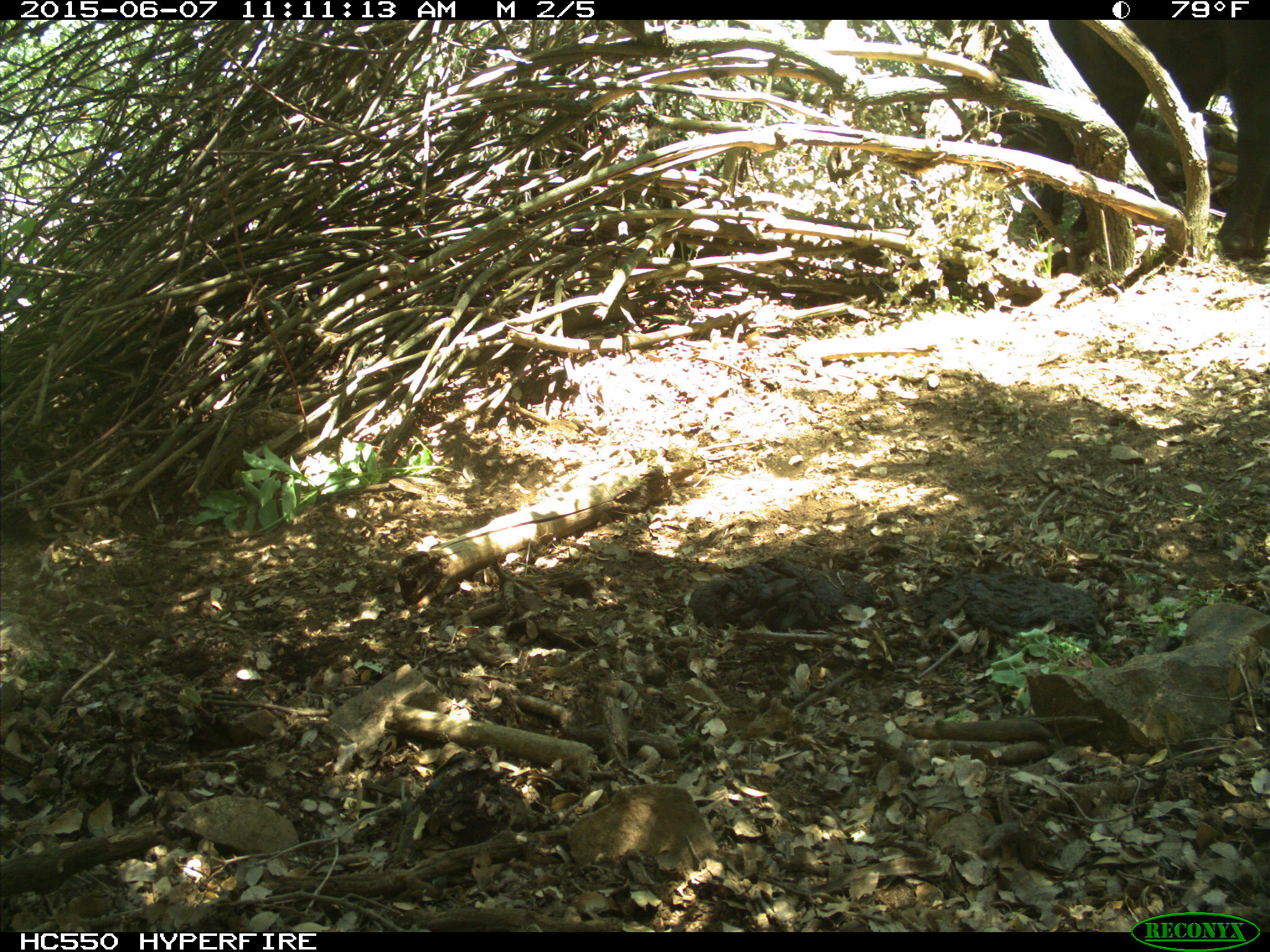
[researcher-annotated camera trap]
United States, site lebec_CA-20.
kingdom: Animalia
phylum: Chordata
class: Mammalia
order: Artiodactyla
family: Bovidae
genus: Bos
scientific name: Bos taurus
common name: domestic cow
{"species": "Bos taurus (domestic cow)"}